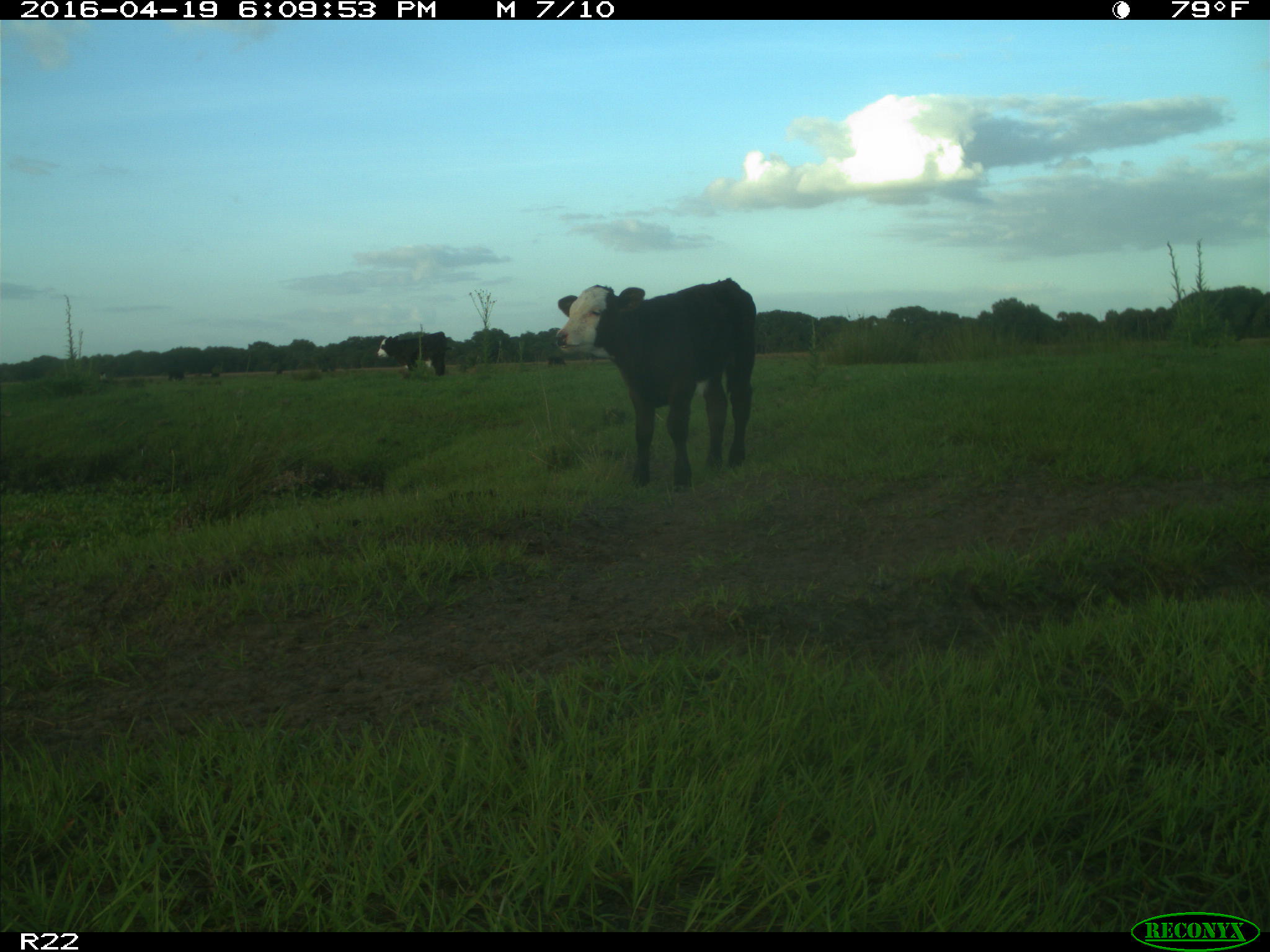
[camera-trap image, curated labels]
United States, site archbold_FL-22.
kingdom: Animalia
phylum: Chordata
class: Mammalia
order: Artiodactyla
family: Bovidae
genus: Bos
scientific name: Bos taurus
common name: domestic cow